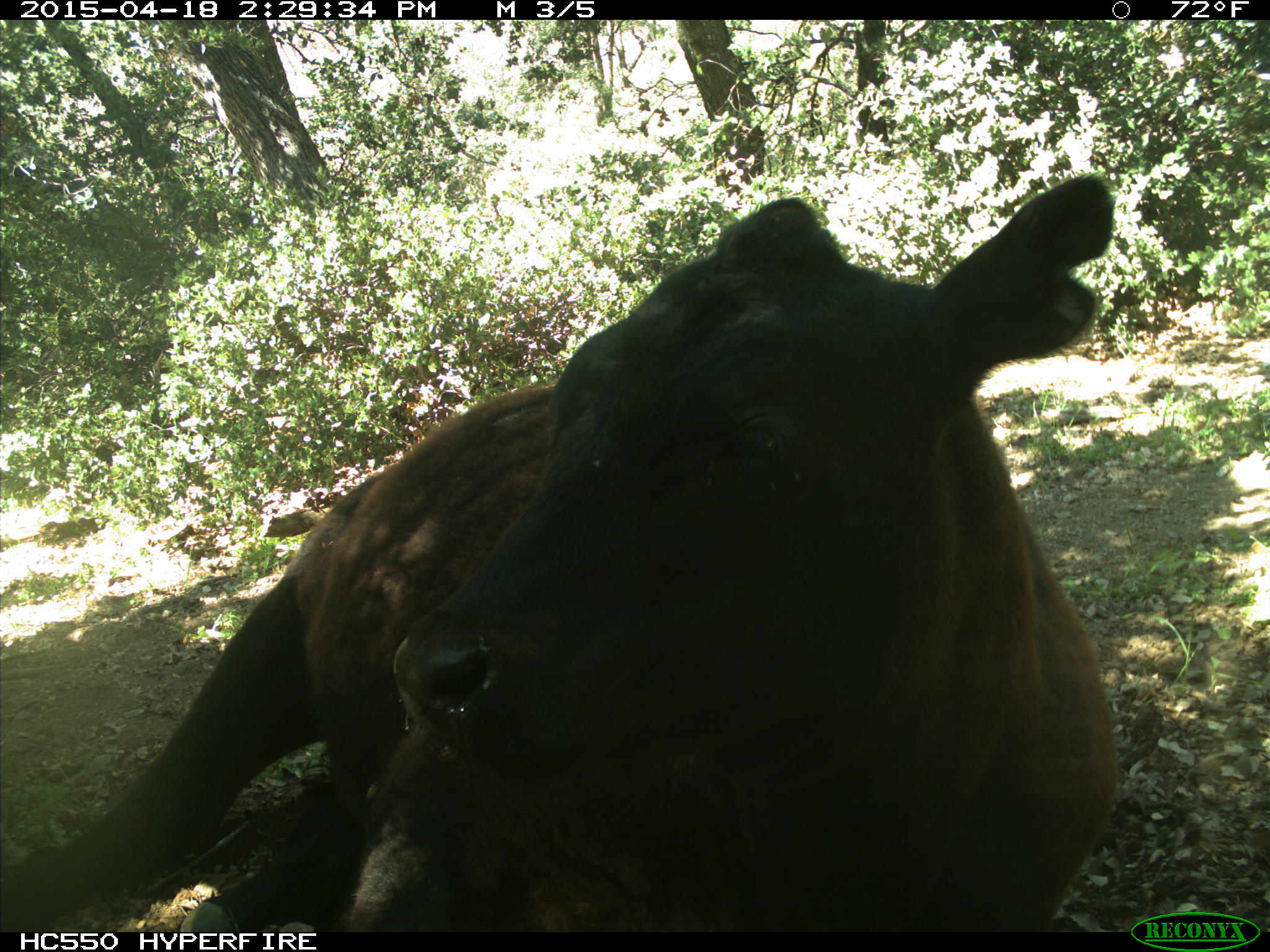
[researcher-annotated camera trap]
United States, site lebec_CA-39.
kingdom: Animalia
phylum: Chordata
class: Mammalia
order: Artiodactyla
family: Bovidae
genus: Bos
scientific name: Bos taurus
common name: domestic cow